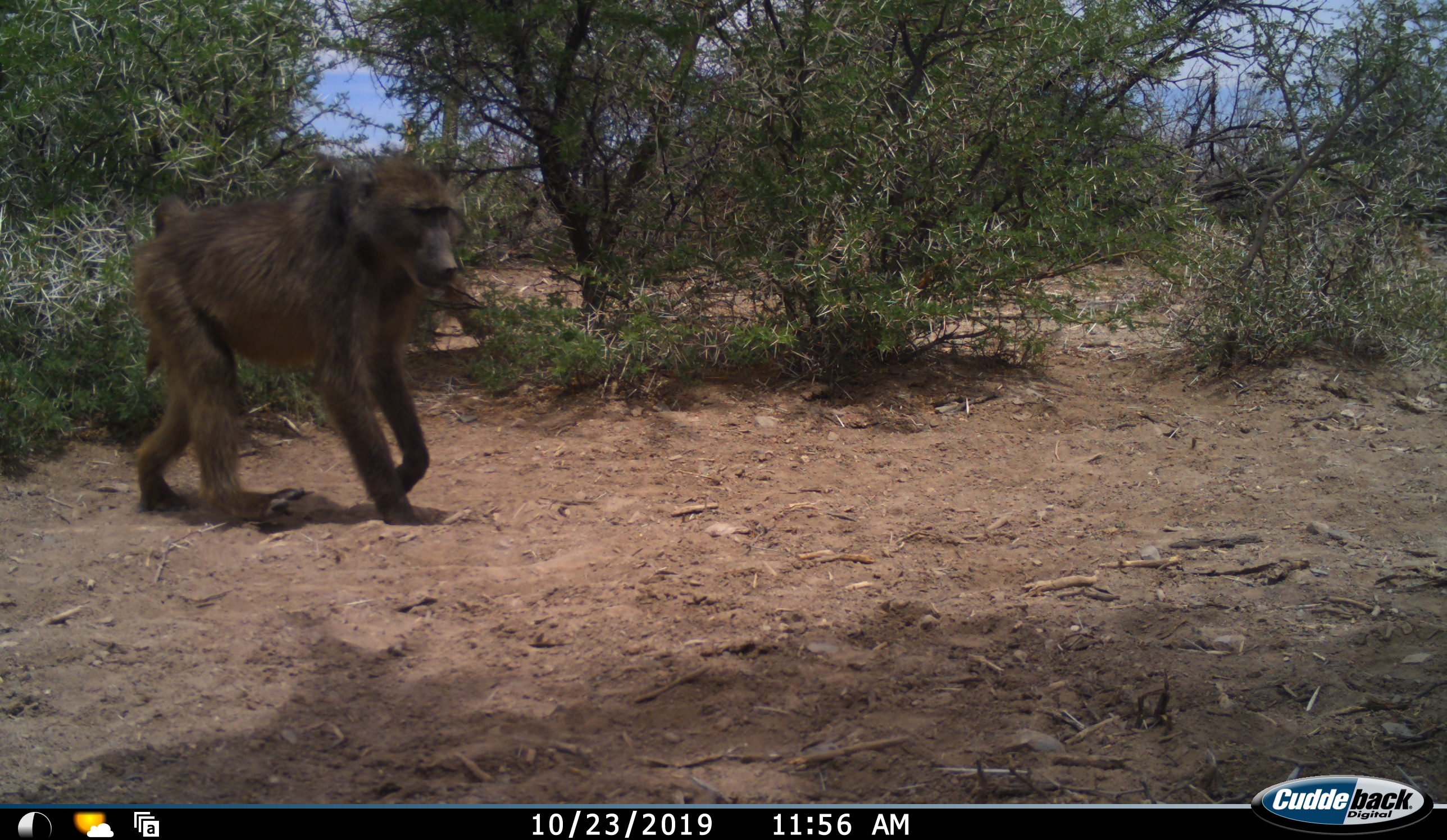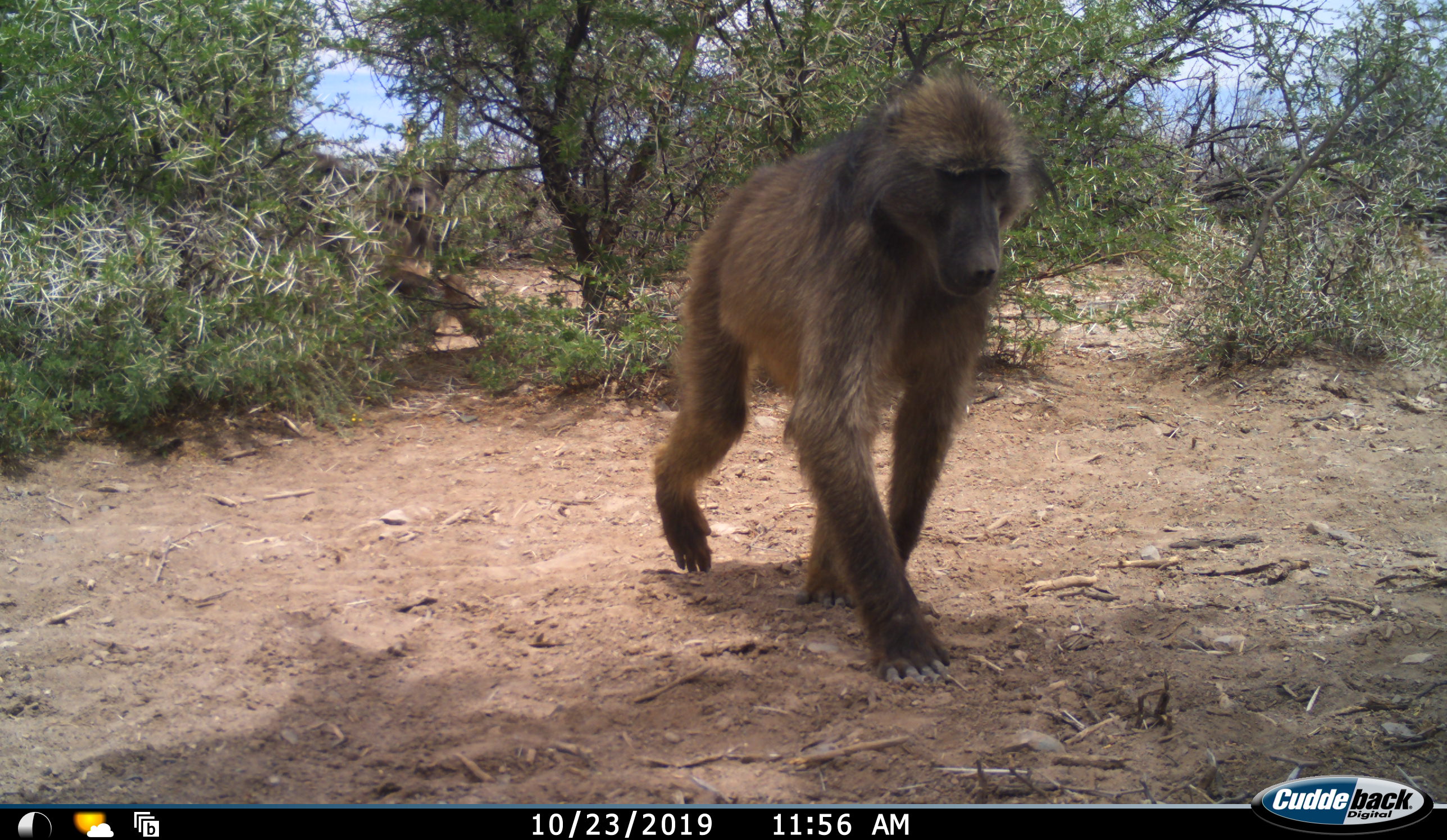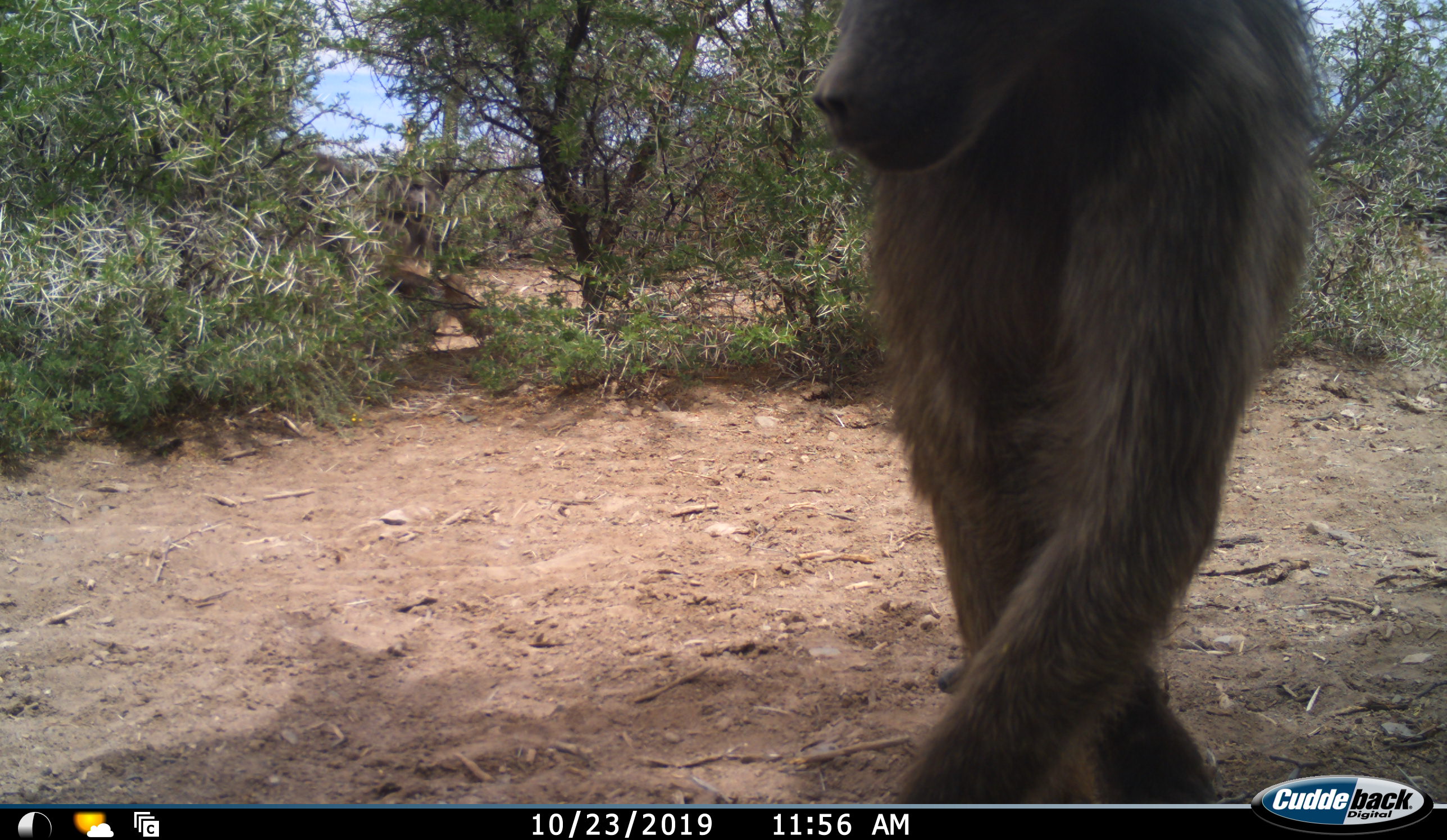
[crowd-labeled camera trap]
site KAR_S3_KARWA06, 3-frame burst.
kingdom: Animalia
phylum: Chordata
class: Mammalia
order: Primates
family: Cercopithecidae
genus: Papio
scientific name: Papio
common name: baboon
Baboon (Papio), count 1. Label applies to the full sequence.